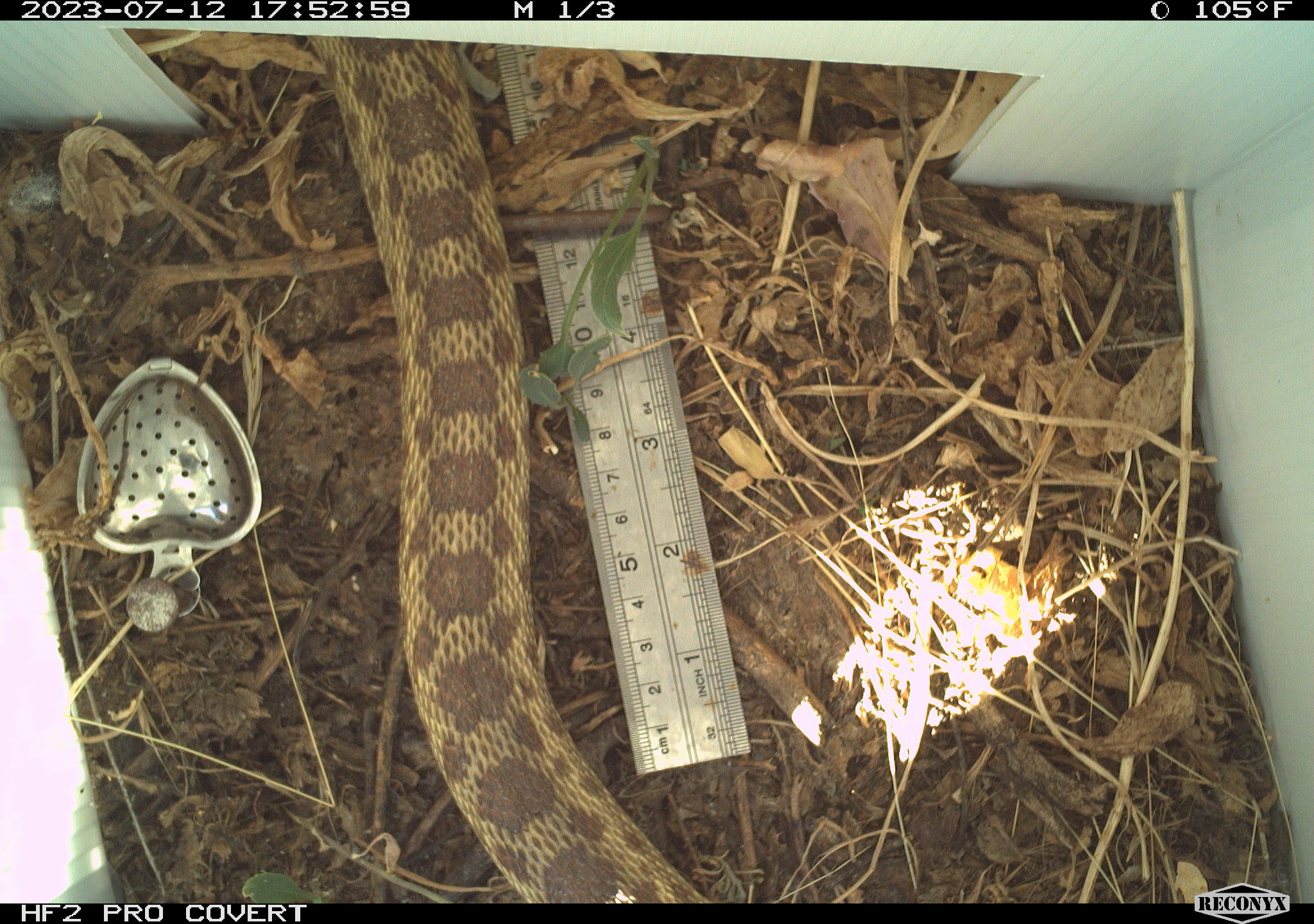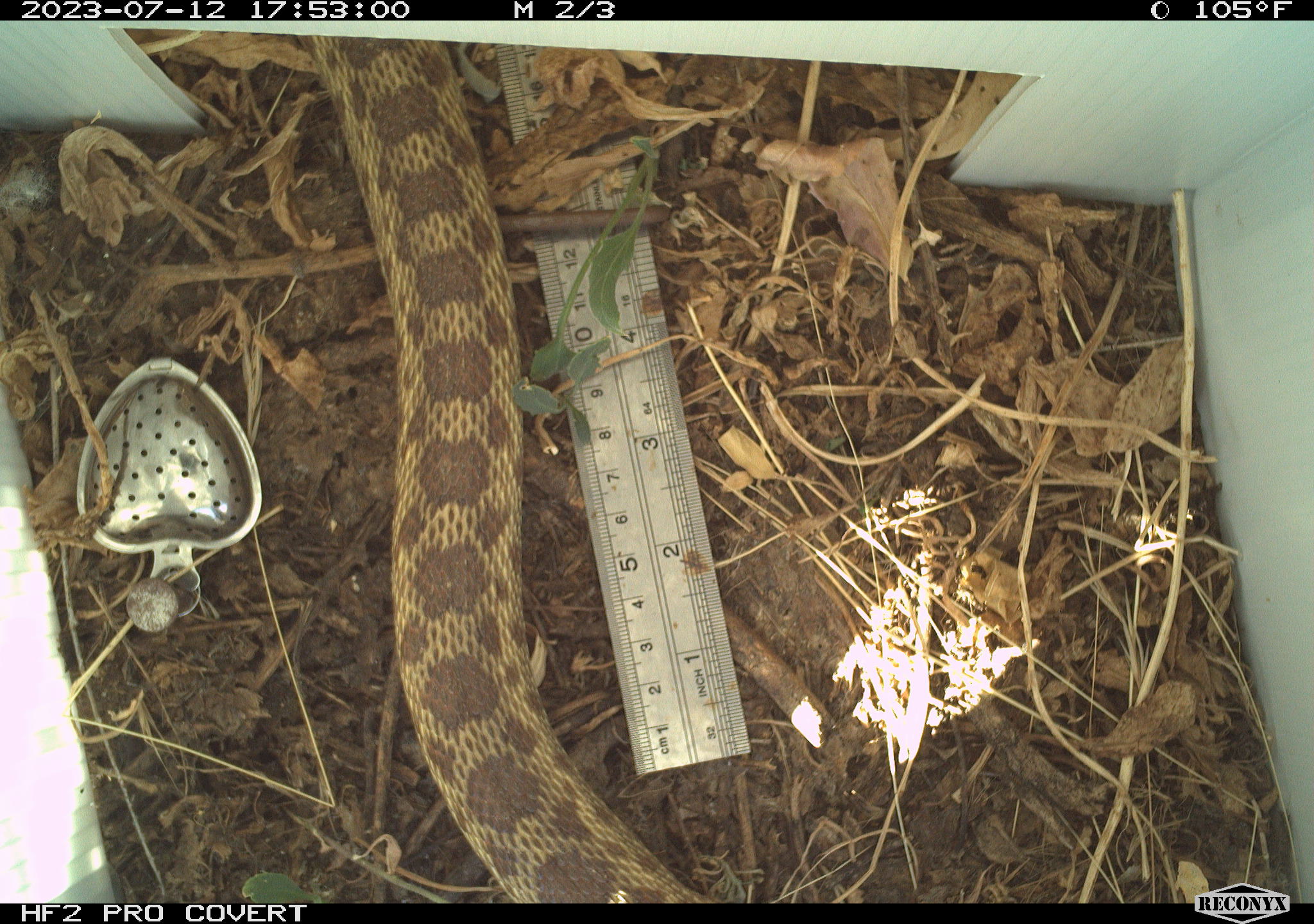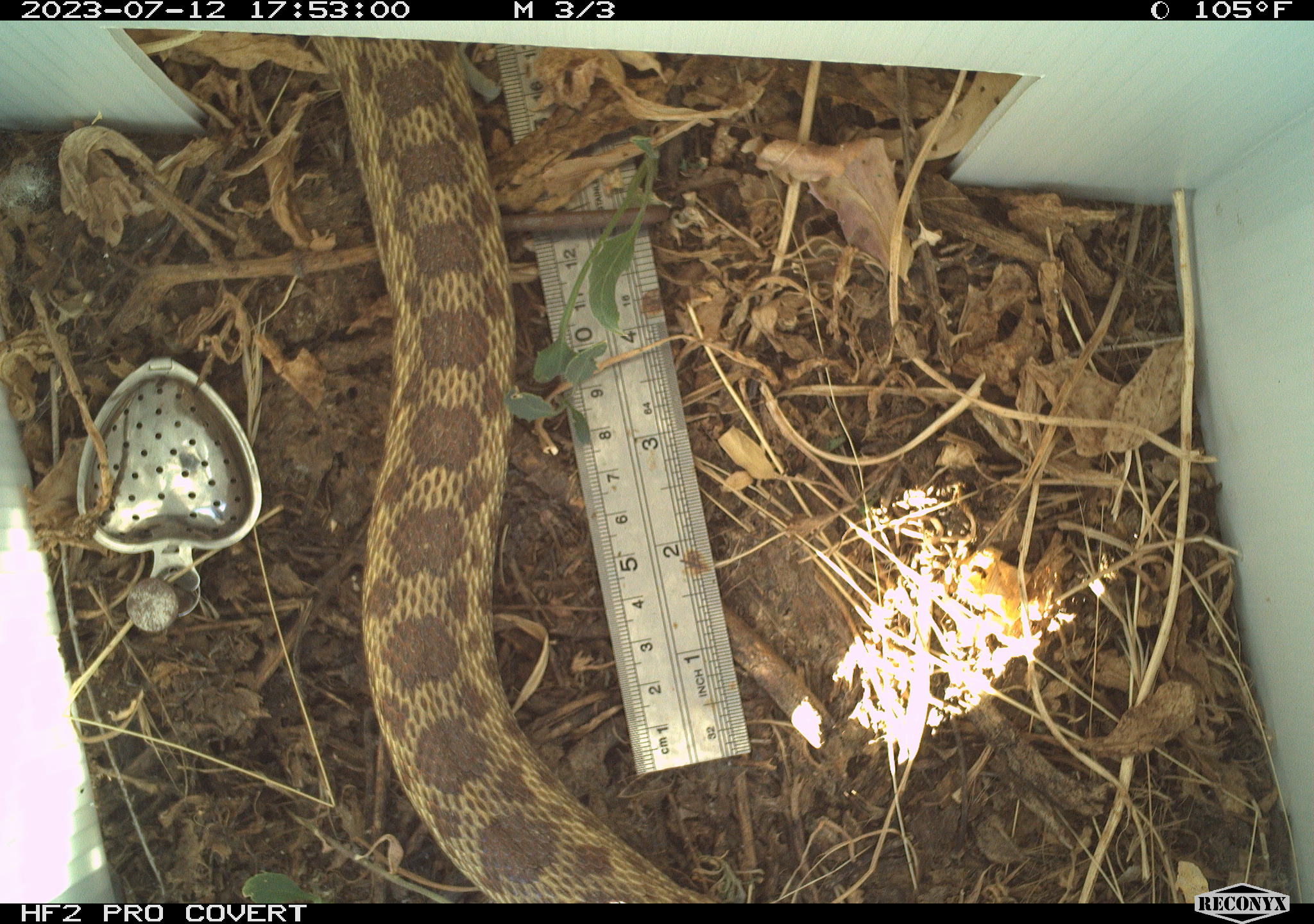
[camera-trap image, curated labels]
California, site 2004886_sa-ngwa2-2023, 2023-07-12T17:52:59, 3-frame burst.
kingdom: Animalia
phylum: Chordata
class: Reptilia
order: Squamata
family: Colubridae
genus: Pituophis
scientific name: Pituophis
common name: bullsnakes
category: pituophis species